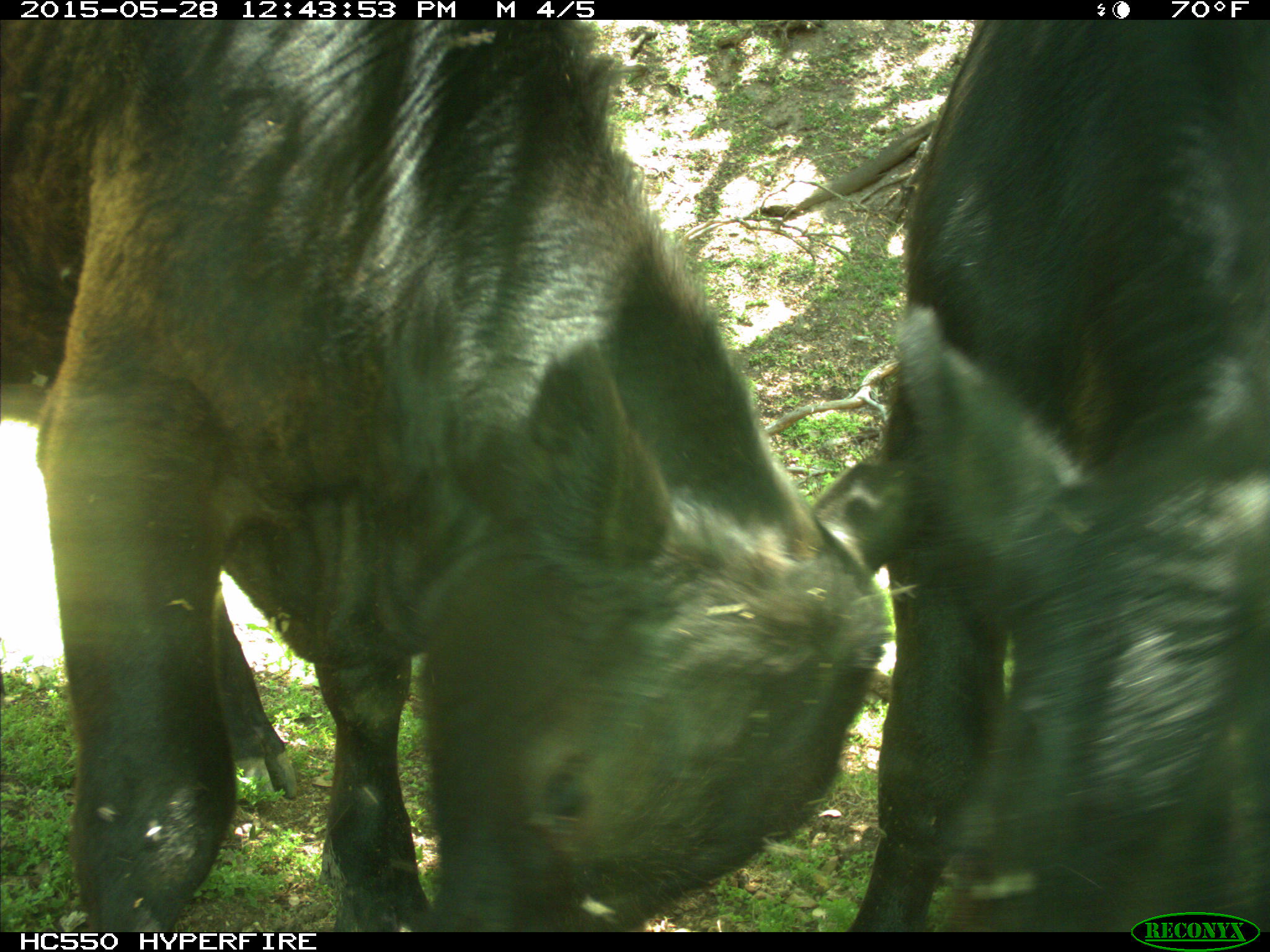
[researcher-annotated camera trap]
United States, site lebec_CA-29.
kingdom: Animalia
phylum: Chordata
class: Mammalia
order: Artiodactyla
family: Bovidae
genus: Bos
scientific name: Bos taurus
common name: domestic cow